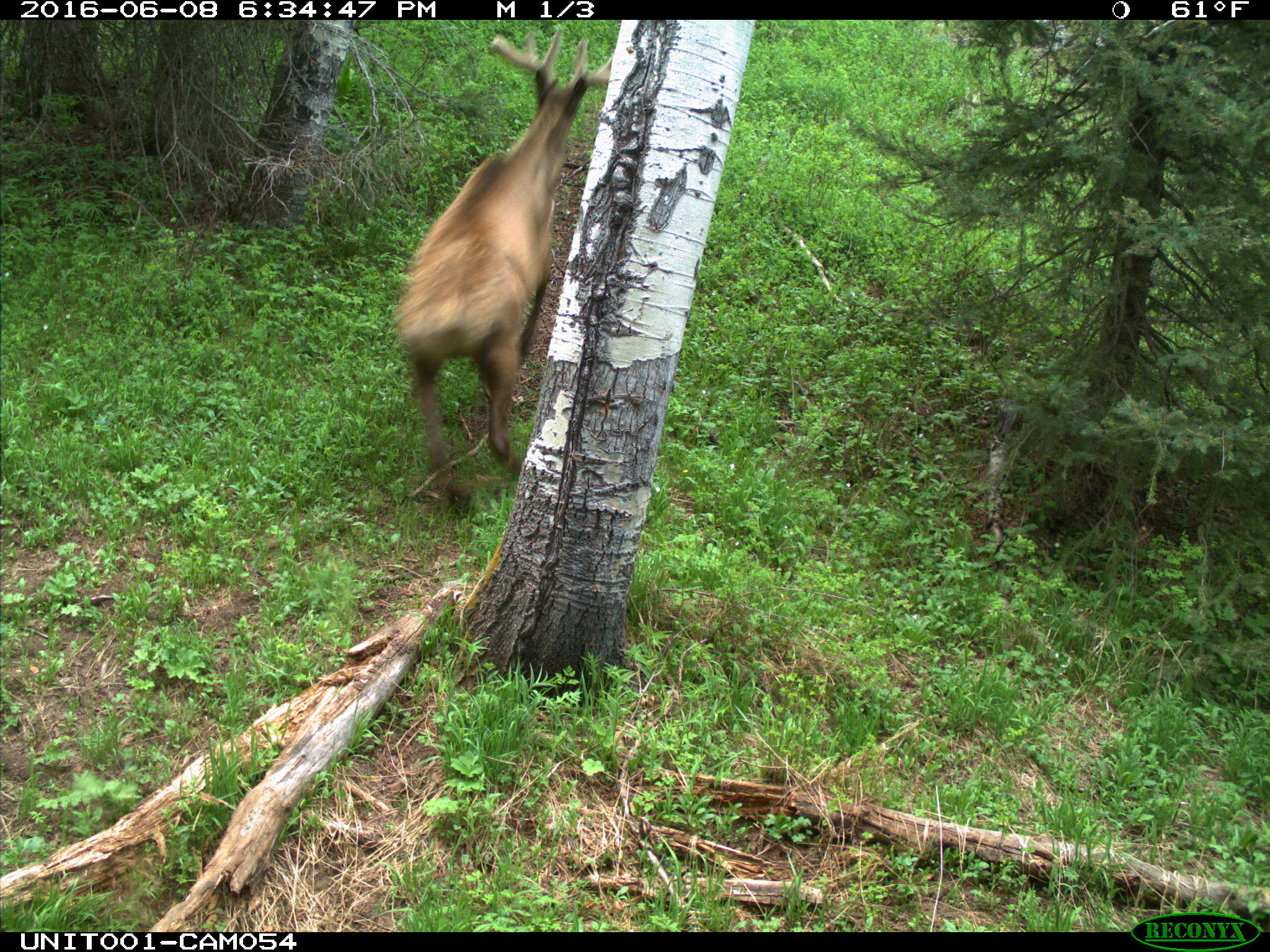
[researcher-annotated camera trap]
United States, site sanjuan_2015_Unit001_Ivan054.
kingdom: Animalia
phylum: Chordata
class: Mammalia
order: Artiodactyla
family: Cervidae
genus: Cervus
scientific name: Cervus elaphus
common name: red deer